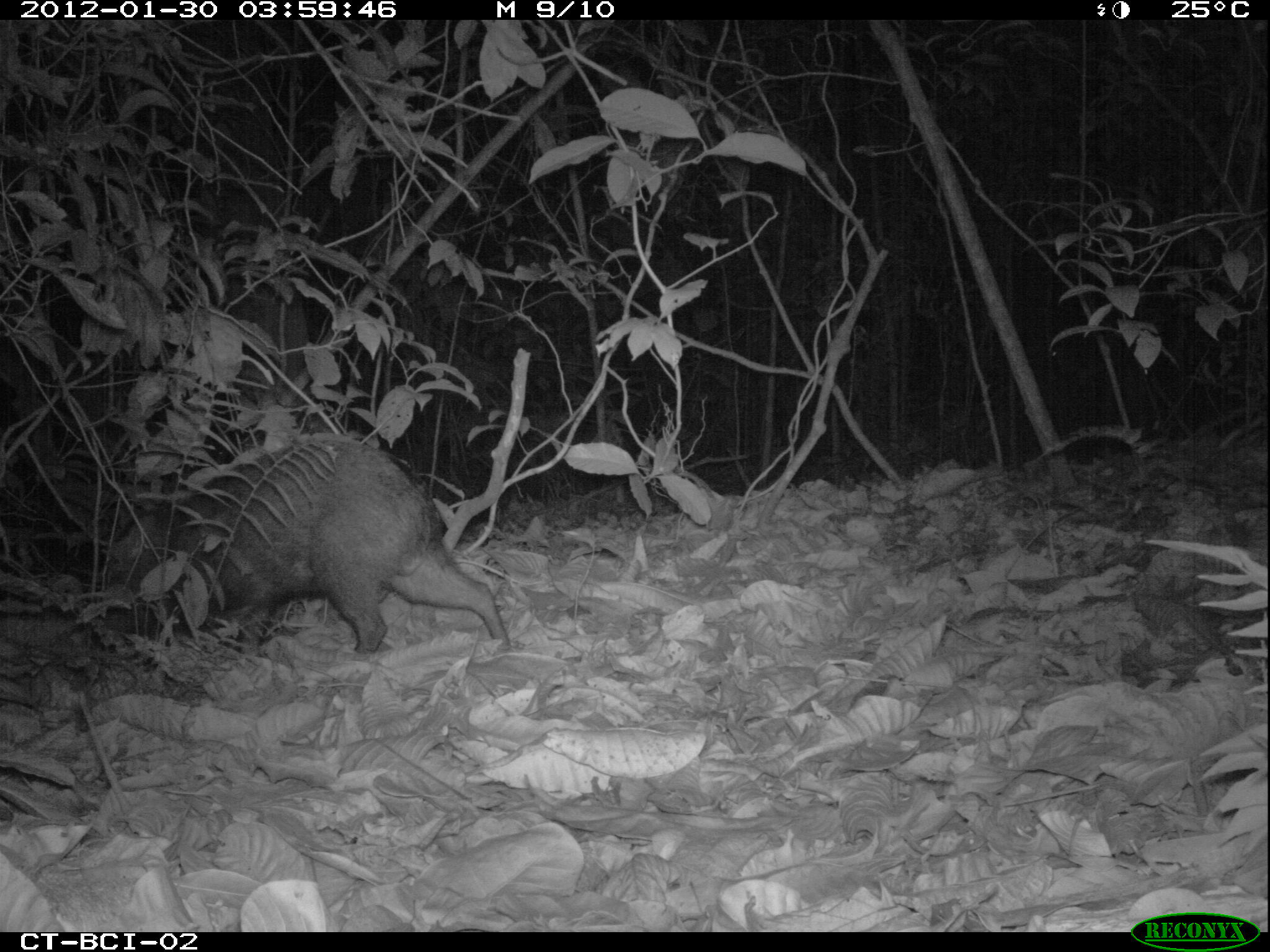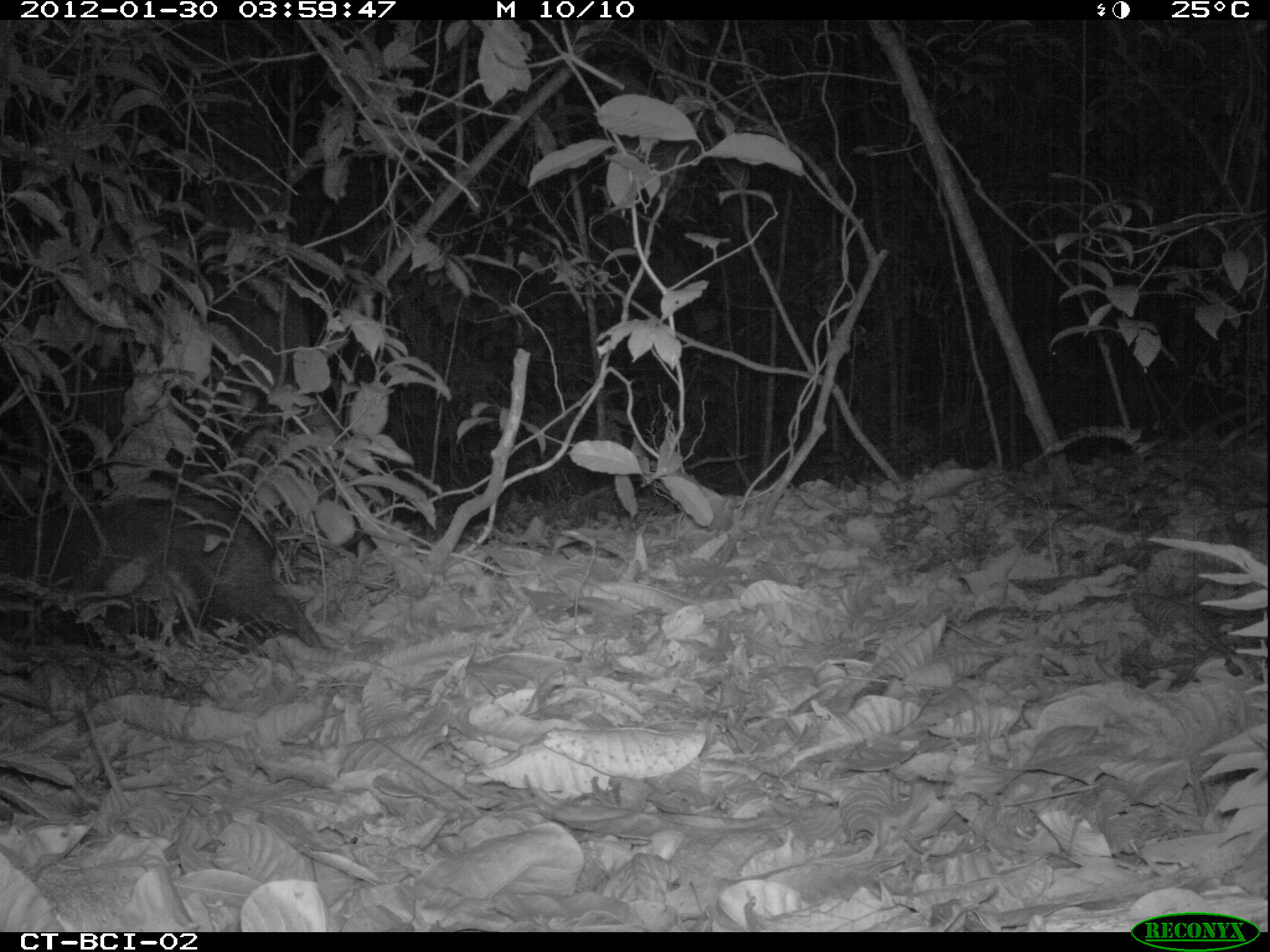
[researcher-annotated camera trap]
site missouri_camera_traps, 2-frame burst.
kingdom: Animalia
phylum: Chordata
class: Mammalia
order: Artiodactyla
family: Tayassuidae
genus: Pecari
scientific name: Pecari tajacu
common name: collared peccary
Collared peccary (Pecari tajacu). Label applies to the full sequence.